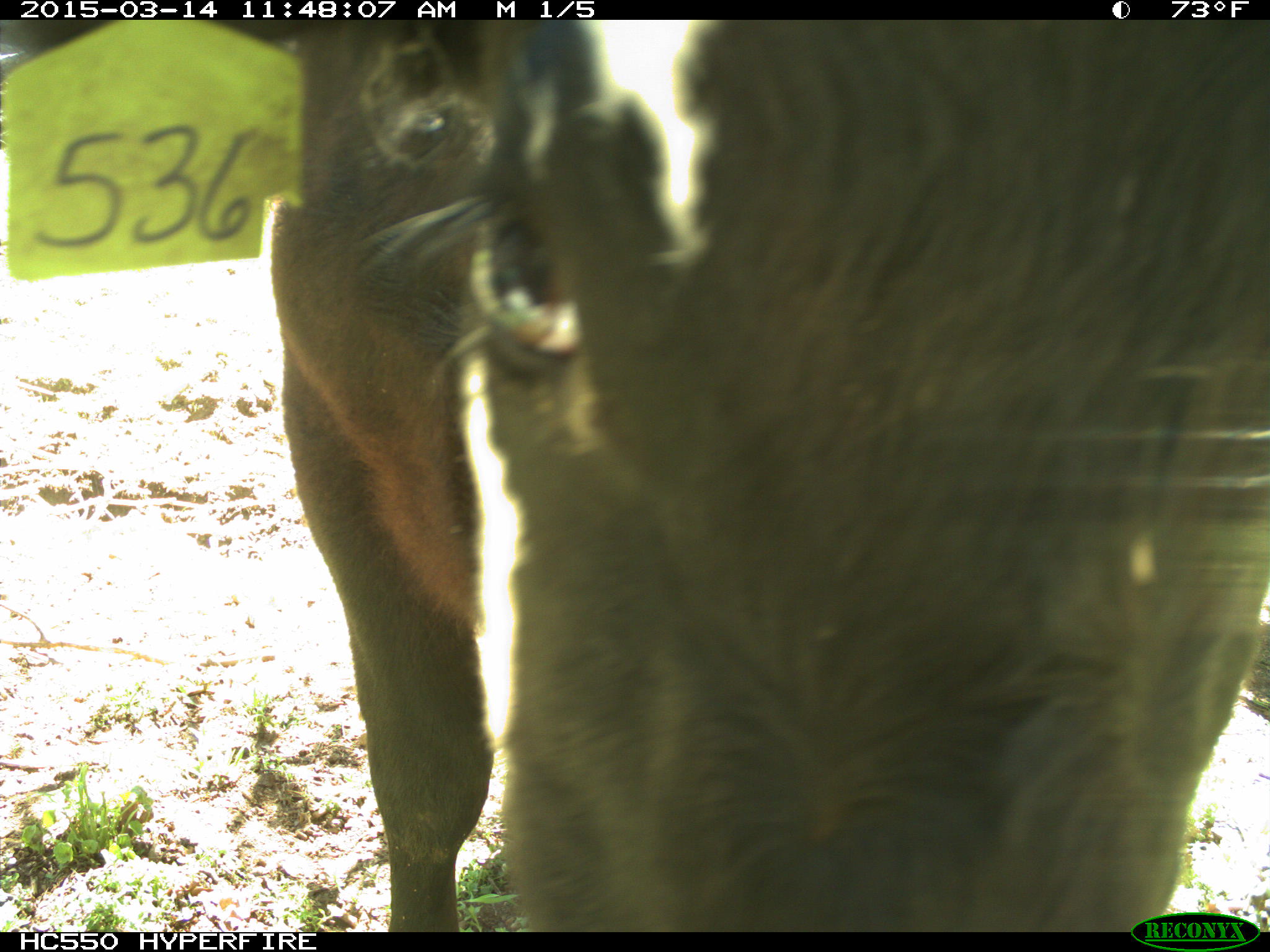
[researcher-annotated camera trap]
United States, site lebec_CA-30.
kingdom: Animalia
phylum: Chordata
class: Mammalia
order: Artiodactyla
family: Bovidae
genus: Bos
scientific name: Bos taurus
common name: domestic cow